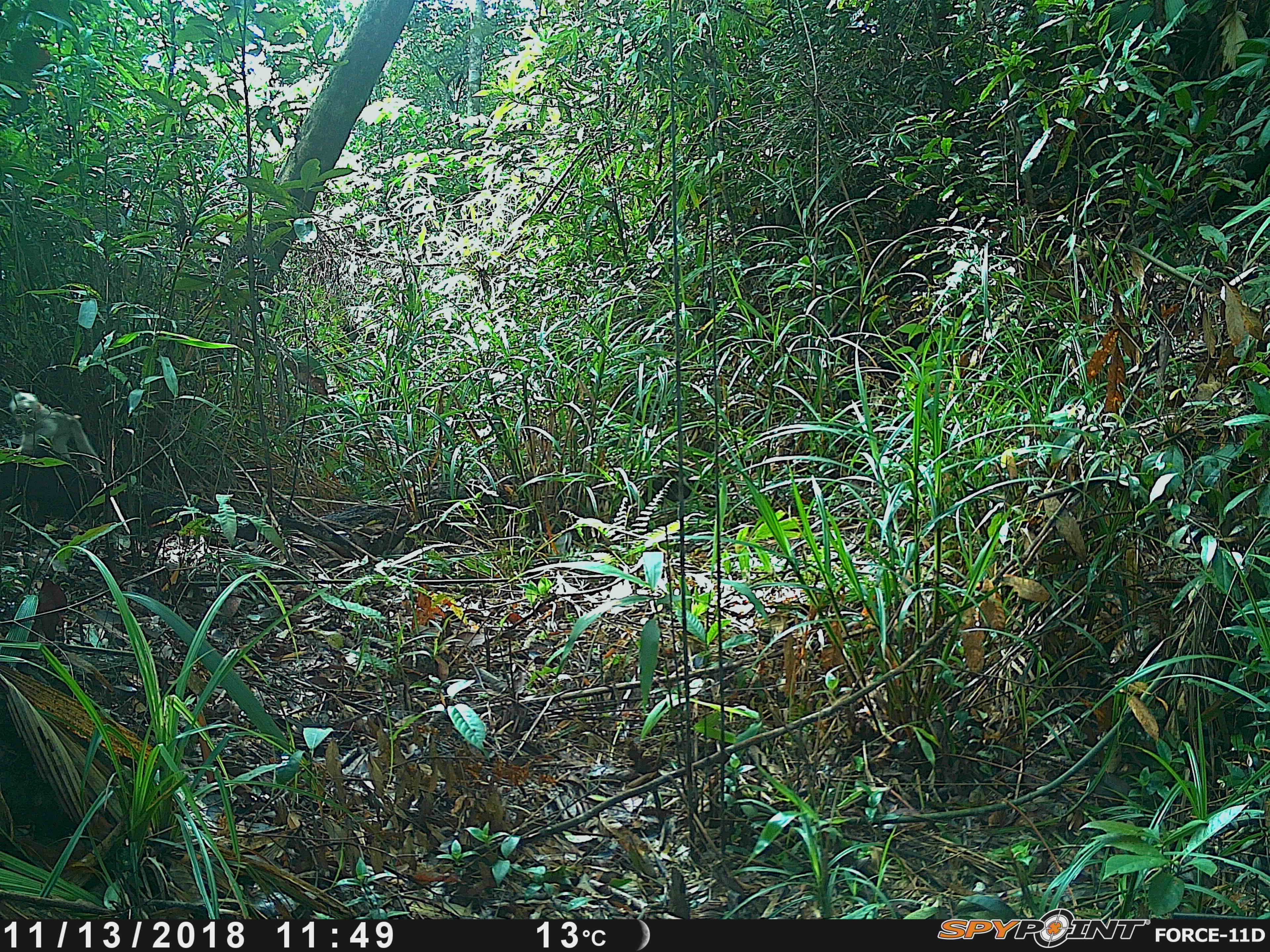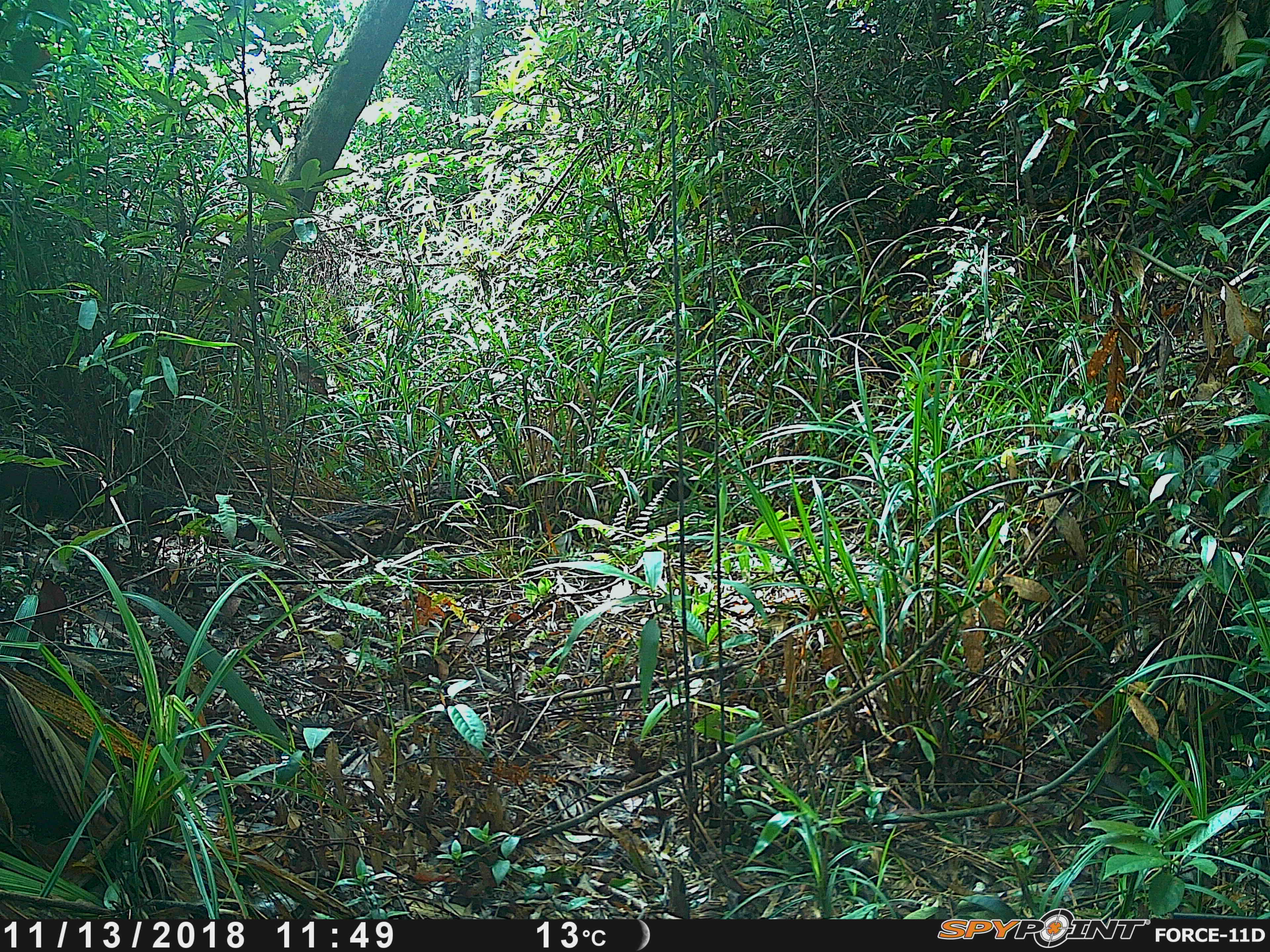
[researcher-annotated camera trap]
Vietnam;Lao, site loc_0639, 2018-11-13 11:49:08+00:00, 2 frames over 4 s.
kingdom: Animalia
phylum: Chordata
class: Mammalia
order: Primates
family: Cercopithecidae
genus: Macaca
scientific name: Macaca arctoides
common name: stump-tailed macaque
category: stump tailed macaque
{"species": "stump tailed macaque (stump-tailed macaque) (Macaca arctoides)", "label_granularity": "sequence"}